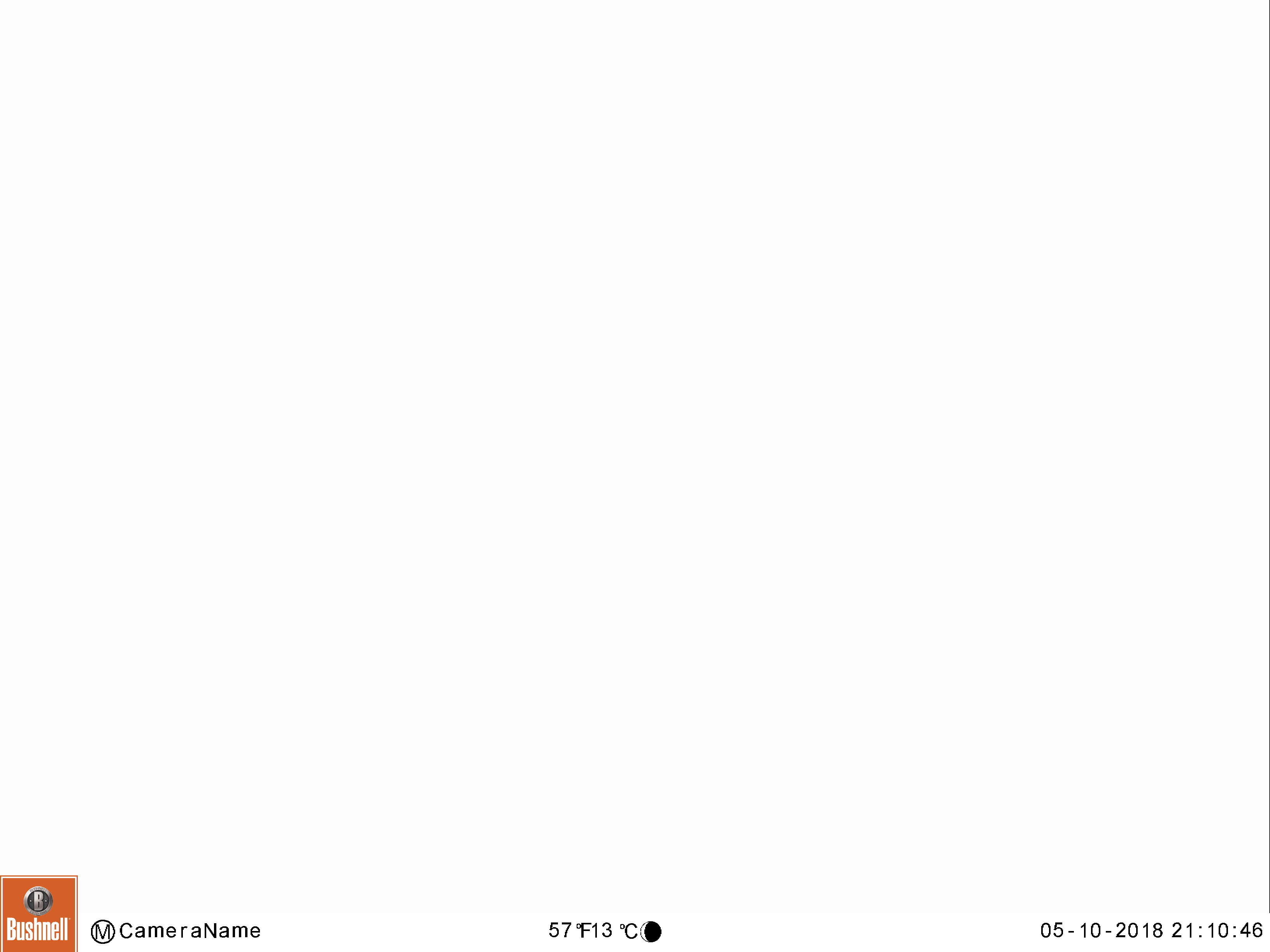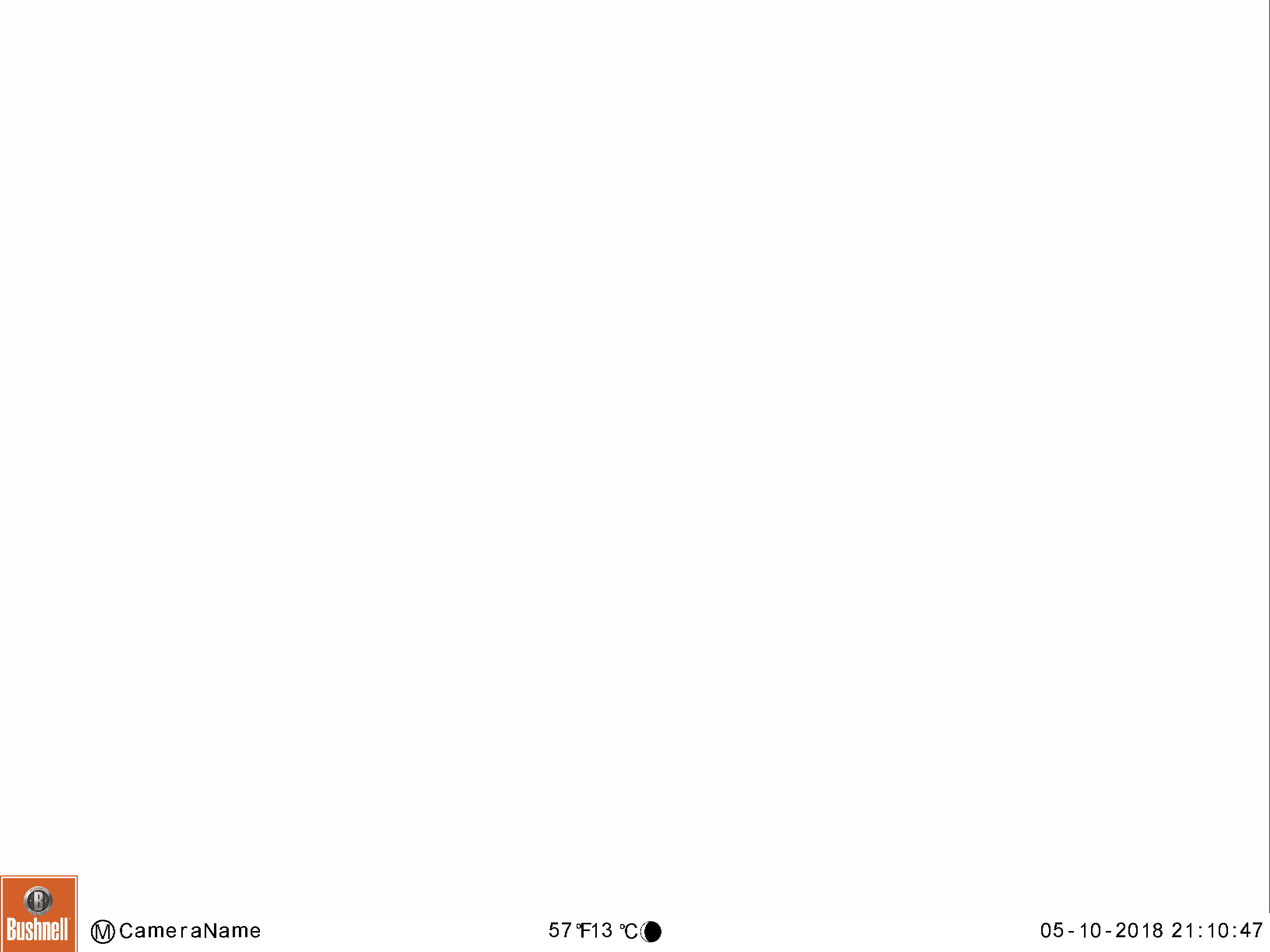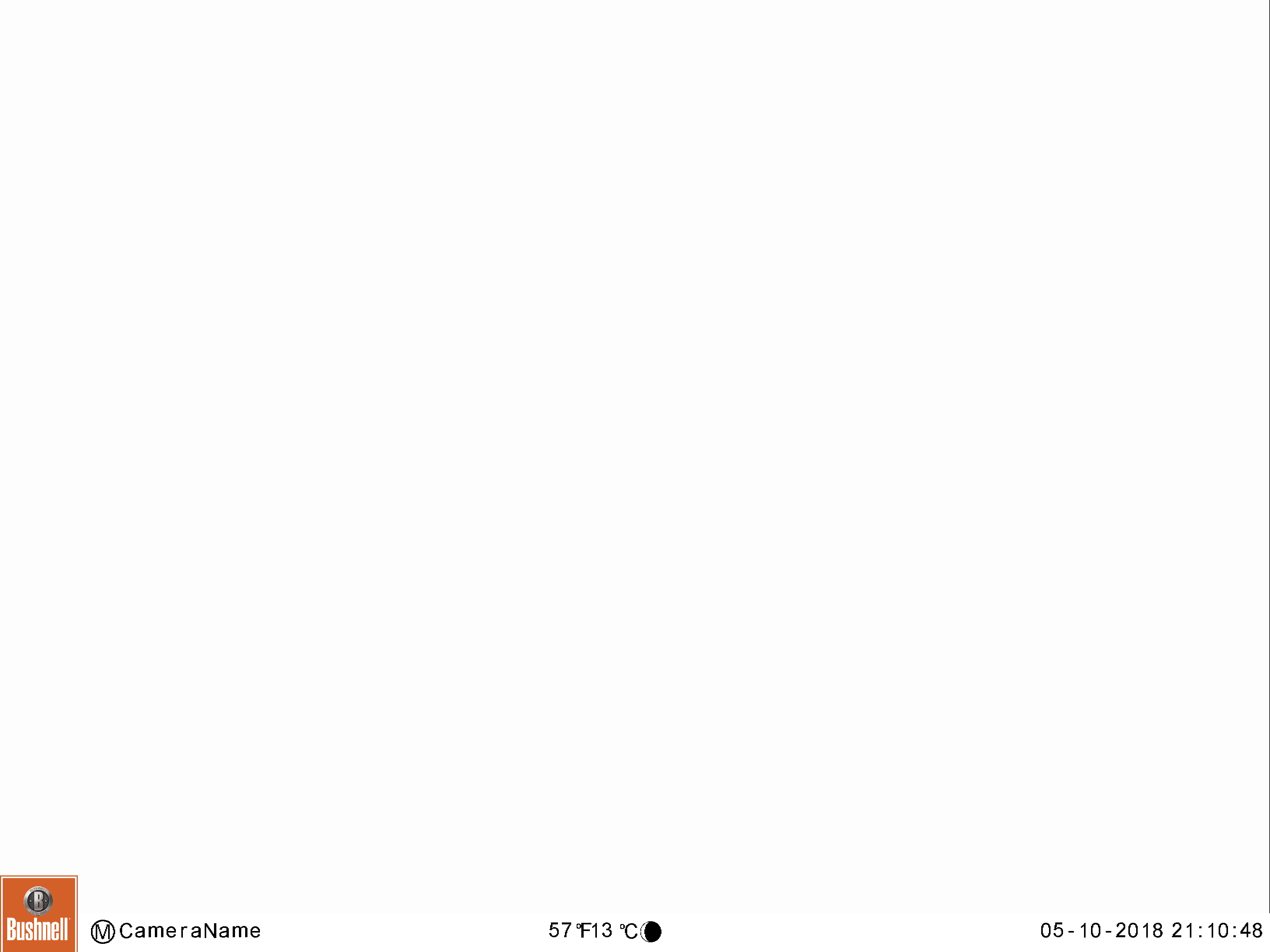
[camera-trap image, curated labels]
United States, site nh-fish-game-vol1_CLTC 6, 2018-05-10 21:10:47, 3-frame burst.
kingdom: Animalia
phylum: Chordata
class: Mammalia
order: Artiodactyla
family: Cervidae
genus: Alces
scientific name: Alces alces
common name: moose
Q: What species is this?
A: Moose (Alces alces).